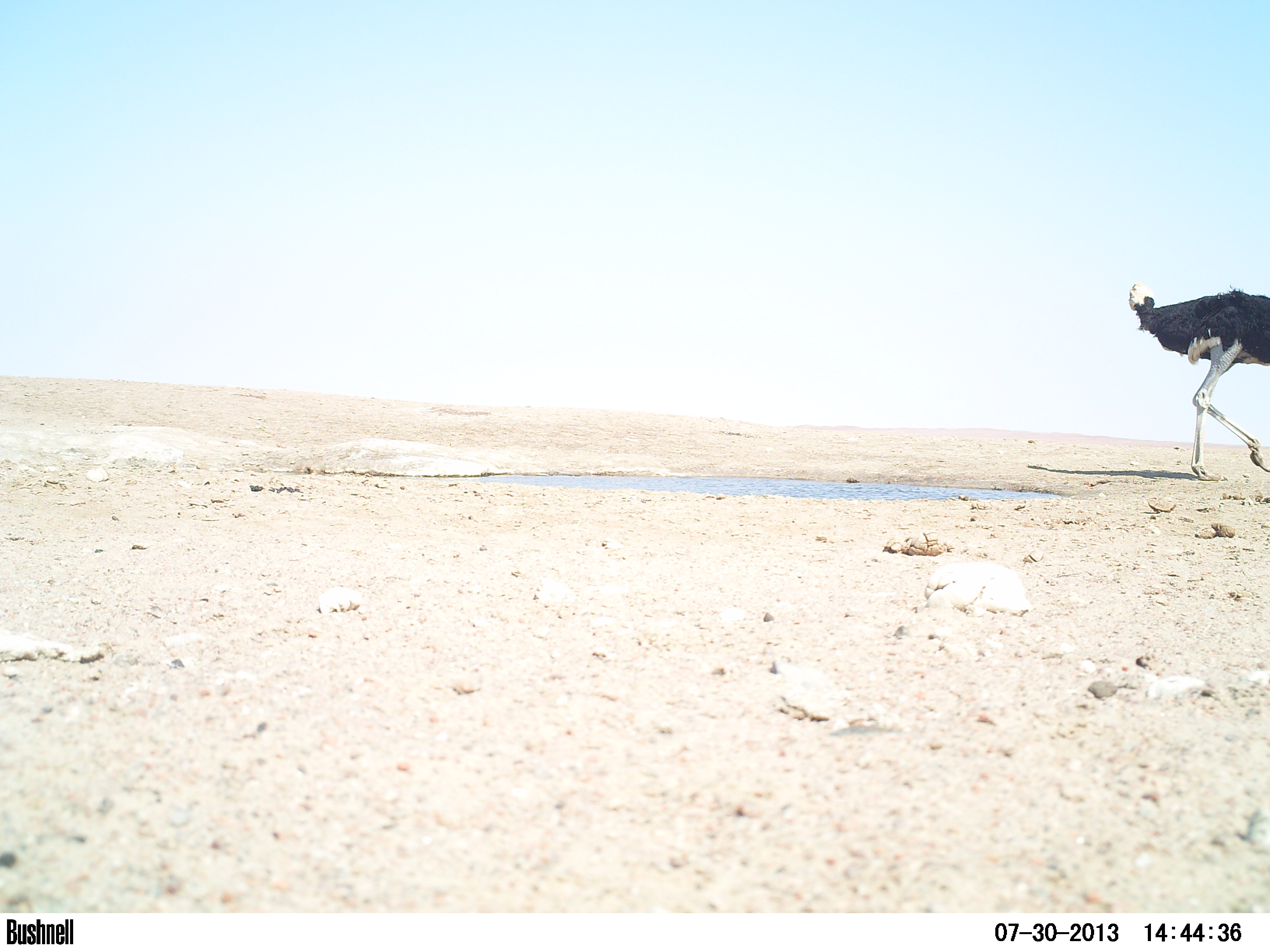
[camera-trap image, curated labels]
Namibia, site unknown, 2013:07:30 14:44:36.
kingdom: Animalia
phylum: Chordata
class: Aves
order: Struthioniformes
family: Struthionidae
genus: Struthio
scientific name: Struthio camelus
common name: common ostrich